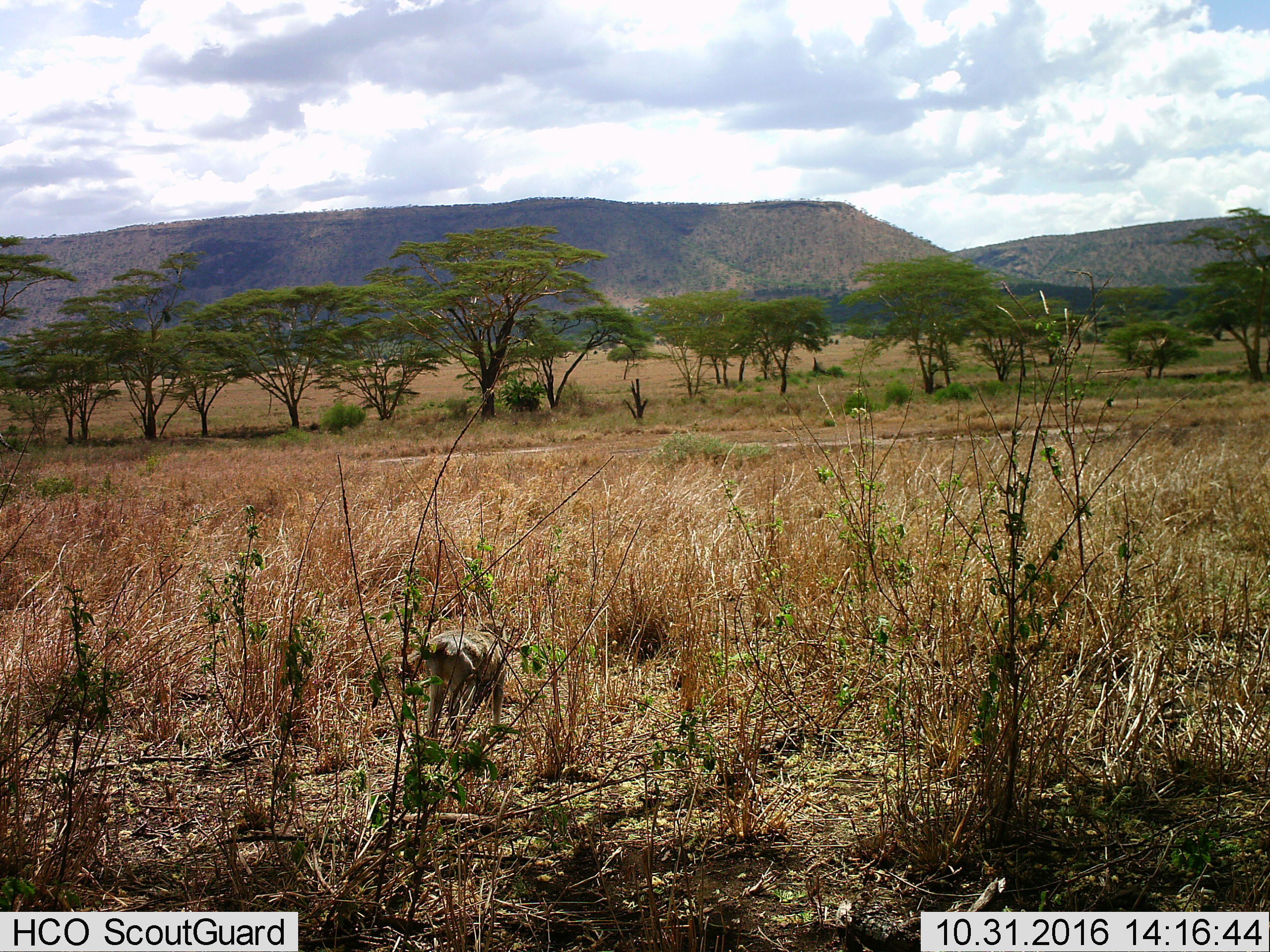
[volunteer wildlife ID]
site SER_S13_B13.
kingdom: Animalia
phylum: Chordata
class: Mammalia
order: Primates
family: Cercopithecidae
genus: Chlorocebus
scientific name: Chlorocebus pygerythrus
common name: vervet monkey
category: monkeyvervet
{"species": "monkeyvervet (vervet monkey) (Chlorocebus pygerythrus)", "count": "1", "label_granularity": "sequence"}